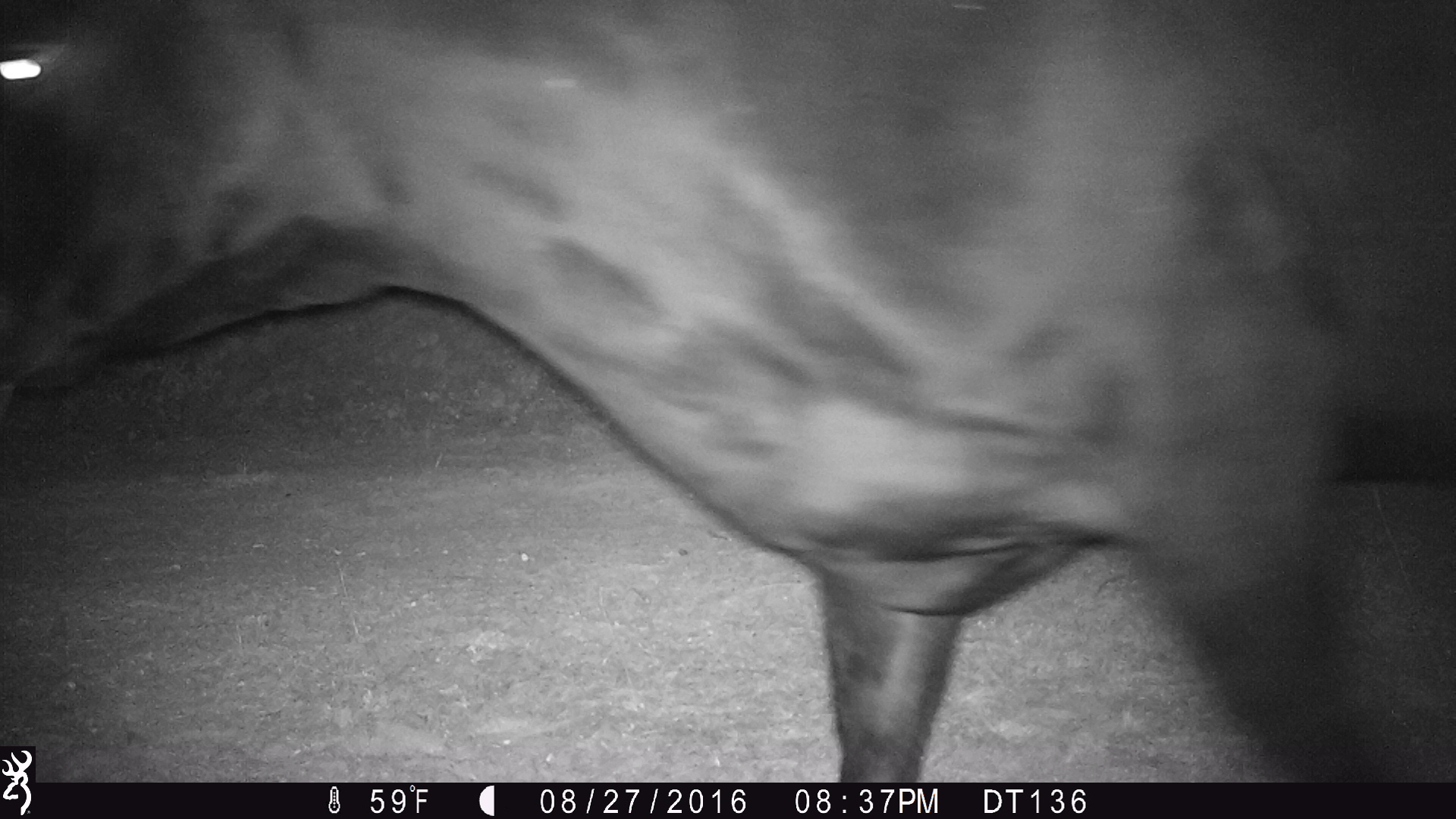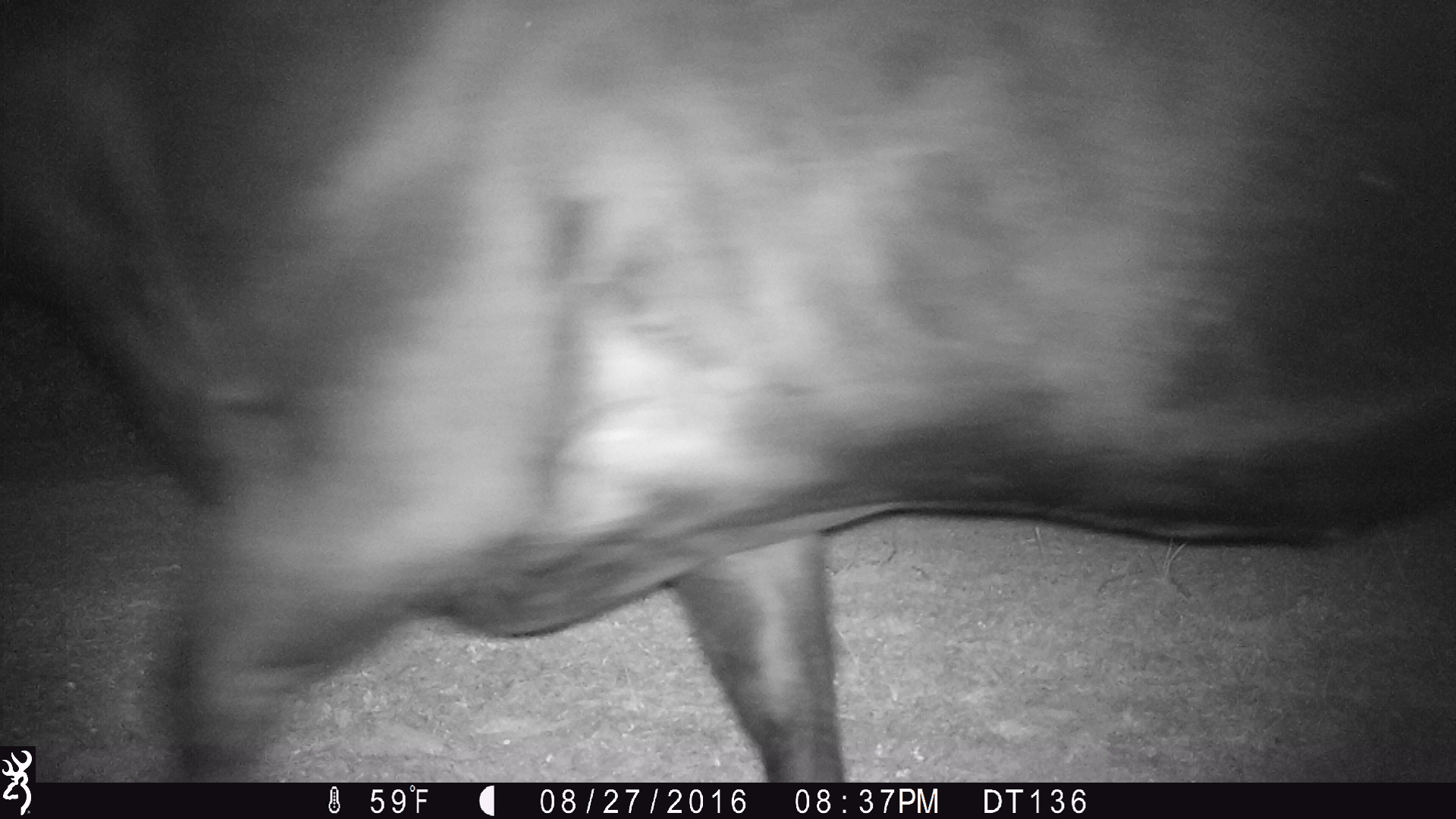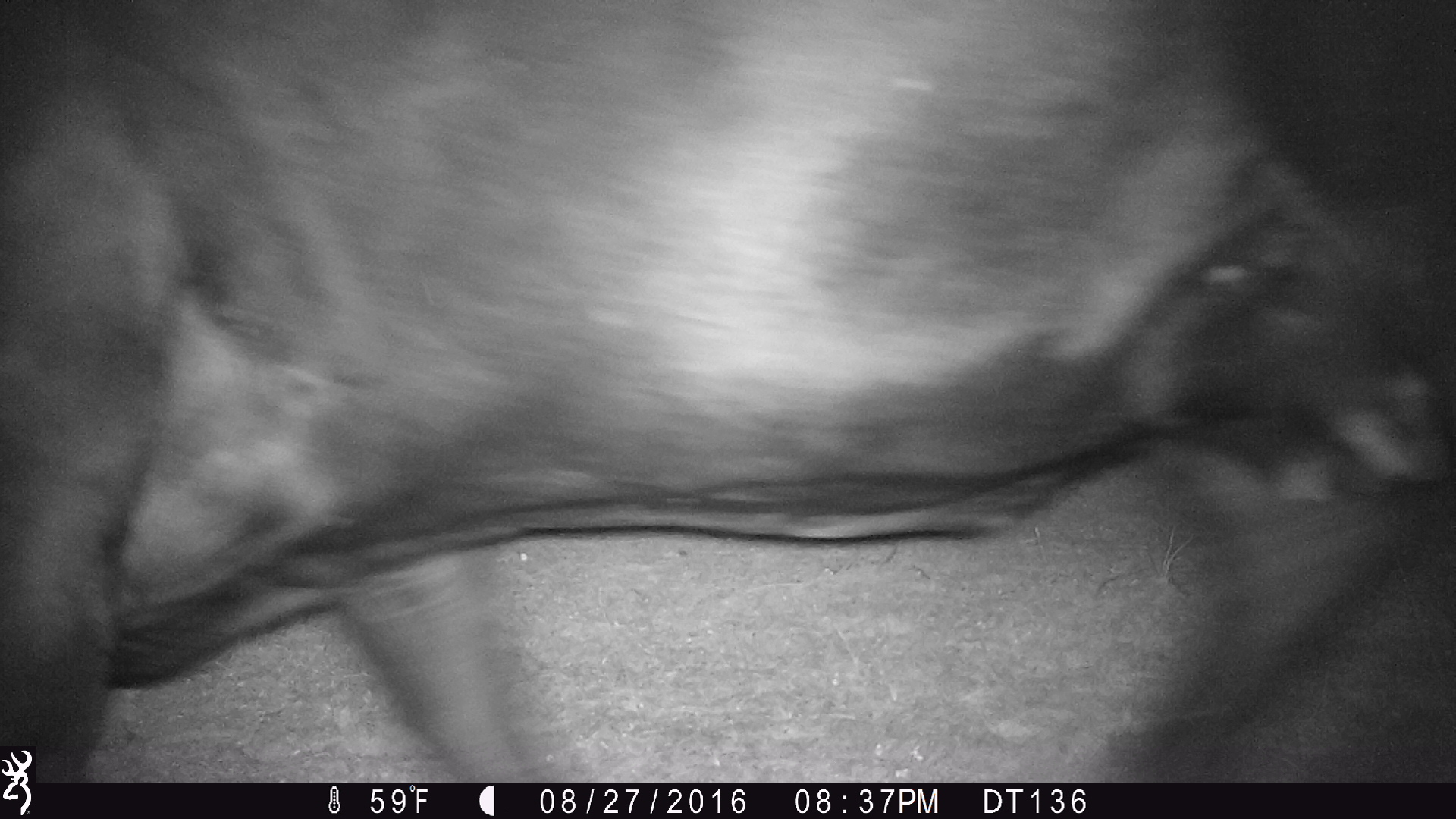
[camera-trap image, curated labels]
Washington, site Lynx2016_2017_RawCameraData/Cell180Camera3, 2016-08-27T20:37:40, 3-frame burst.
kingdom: Animalia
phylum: Chordata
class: Mammalia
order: Artiodactyla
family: Bovidae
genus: Bos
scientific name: Bos taurus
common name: domestic cattle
Domestic cattle (Bos taurus). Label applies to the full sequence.